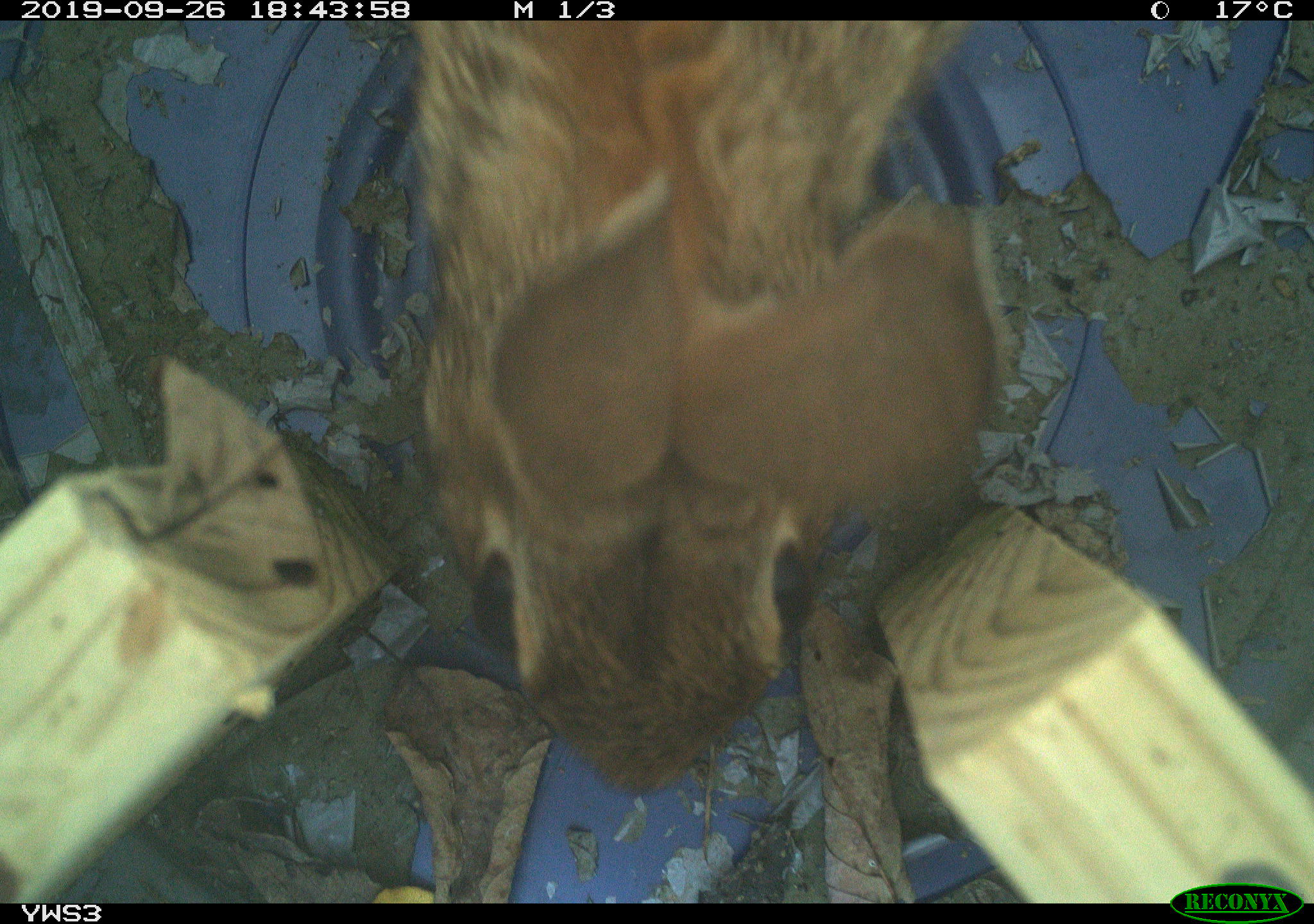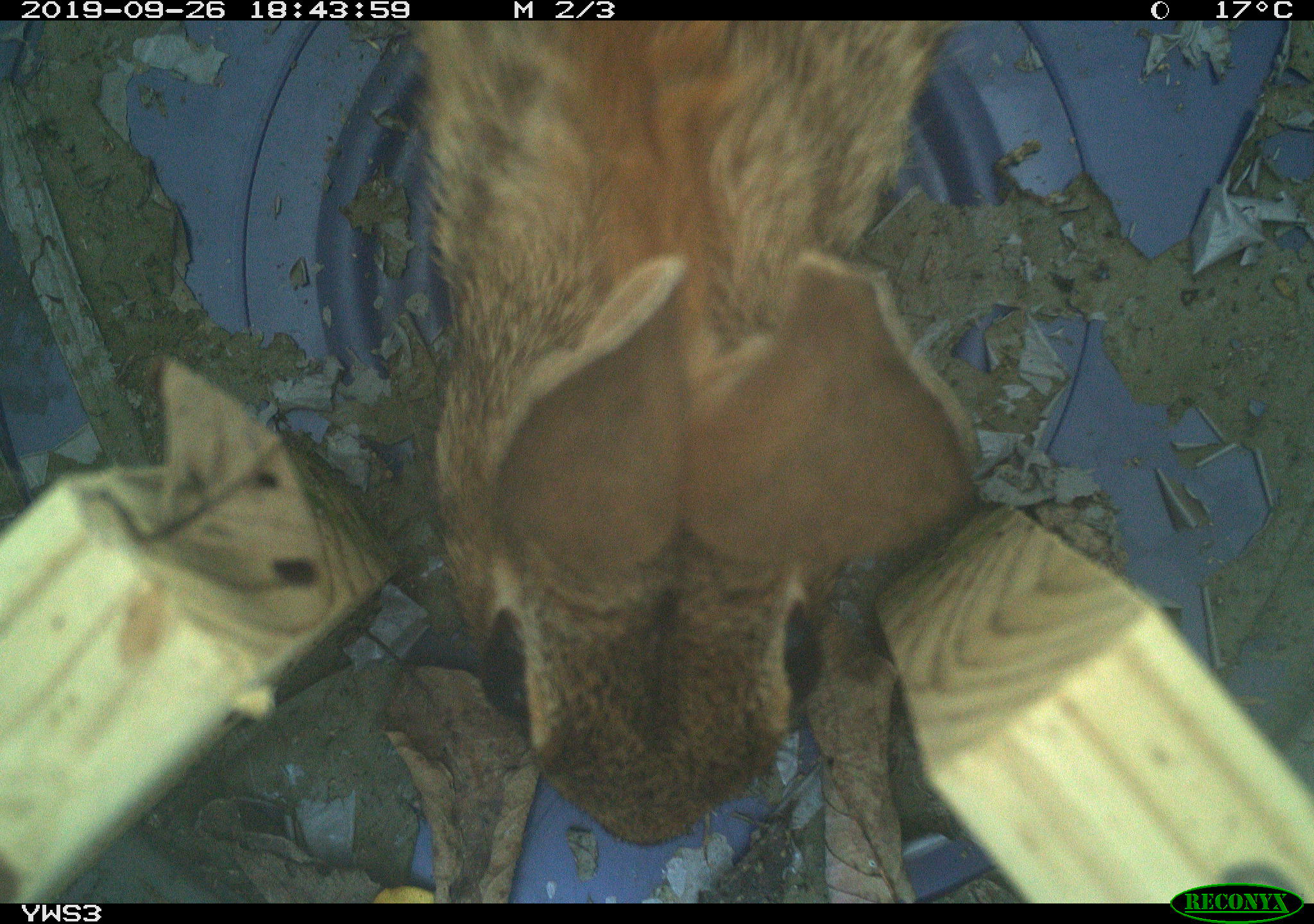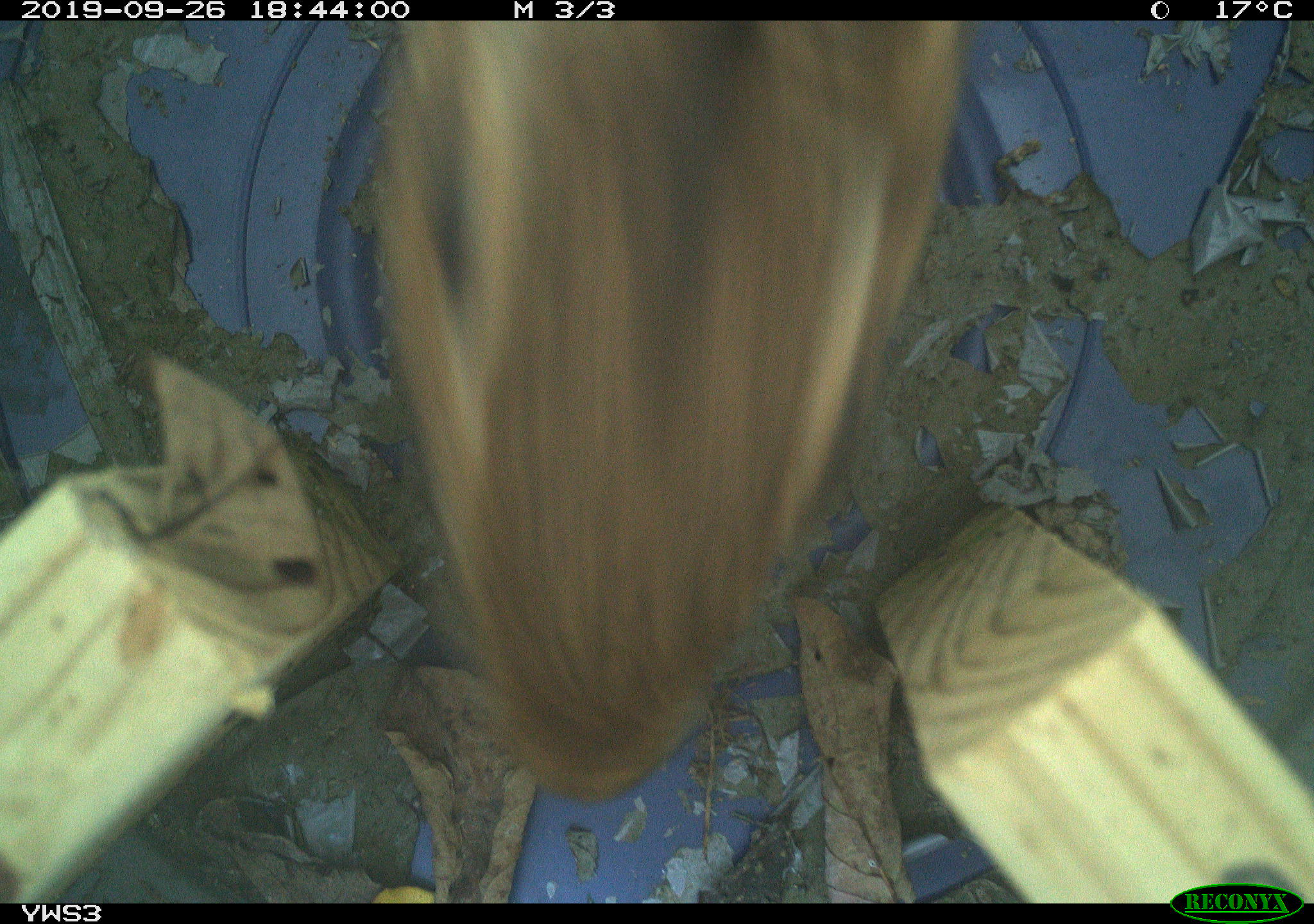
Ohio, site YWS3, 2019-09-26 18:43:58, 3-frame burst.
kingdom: Animalia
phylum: Chordata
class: Mammalia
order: Lagomorpha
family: Leporidae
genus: Sylvilagus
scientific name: Sylvilagus floridanus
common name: eastern cottontail